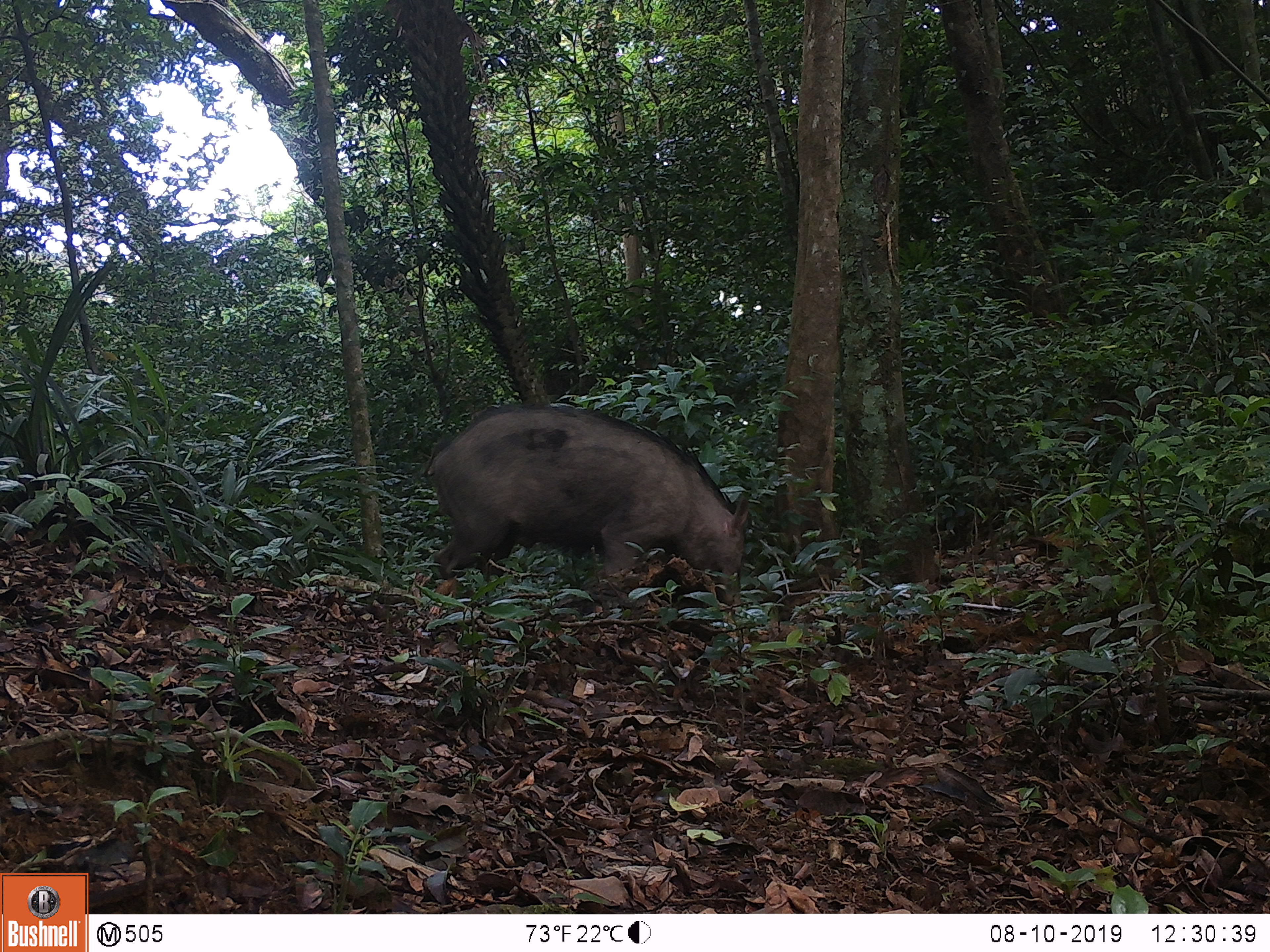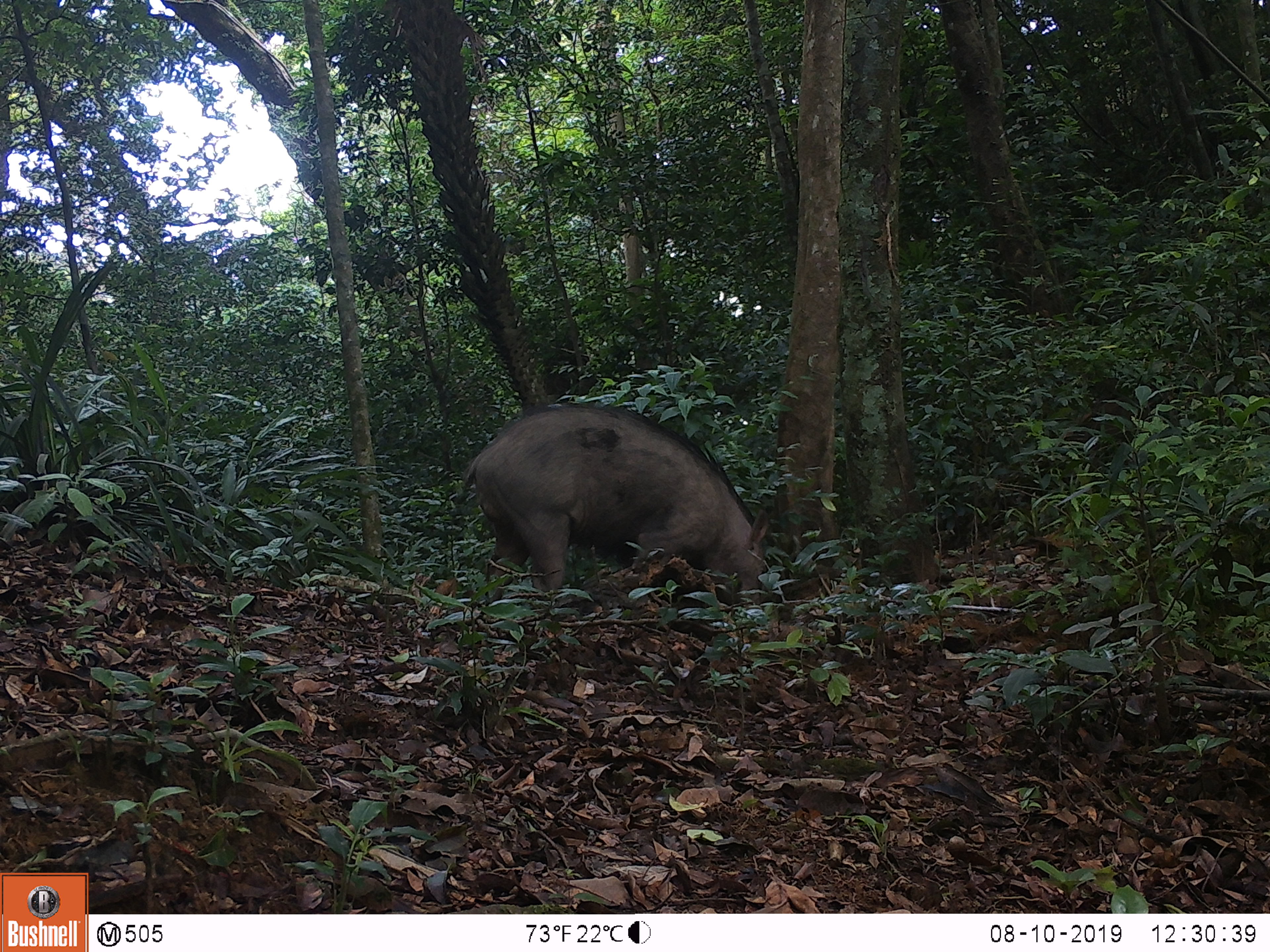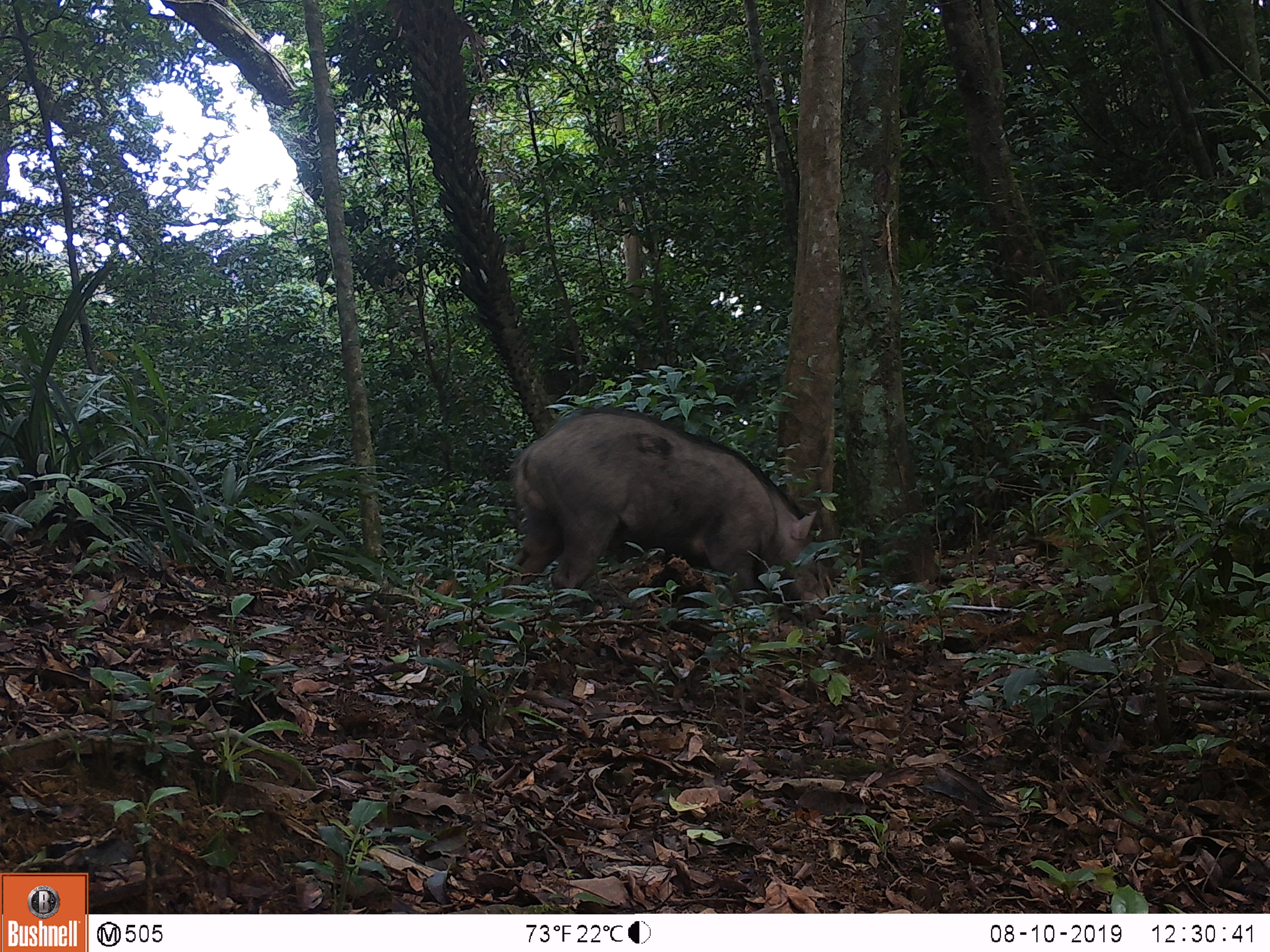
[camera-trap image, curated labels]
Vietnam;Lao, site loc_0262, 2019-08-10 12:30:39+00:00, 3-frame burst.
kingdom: Animalia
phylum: Chordata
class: Mammalia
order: Artiodactyla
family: Suidae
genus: Sus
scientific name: Sus scrofa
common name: eurasian wild pig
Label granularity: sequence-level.